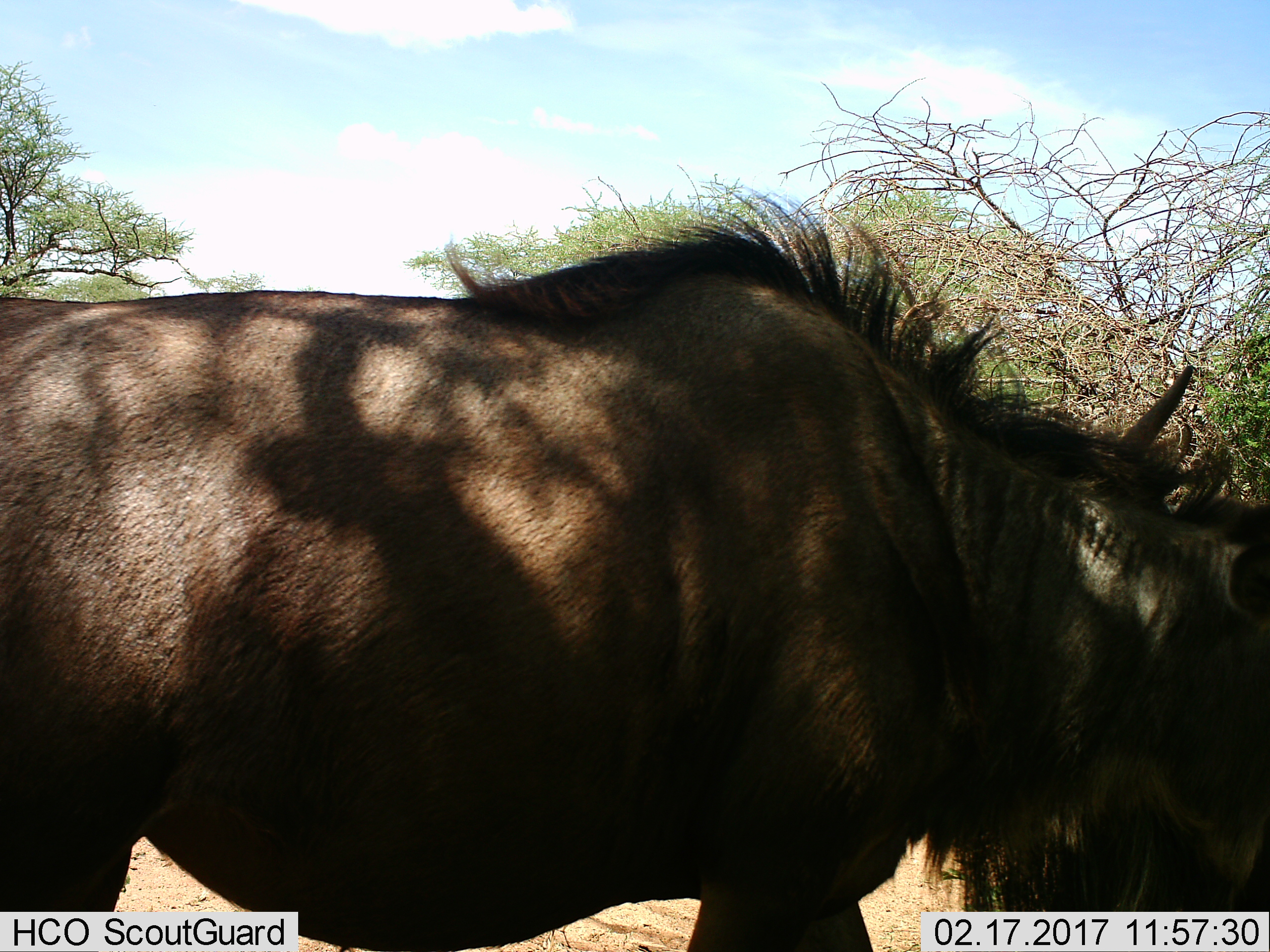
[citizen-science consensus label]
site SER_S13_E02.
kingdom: Animalia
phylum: Chordata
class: Mammalia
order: Artiodactyla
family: Bovidae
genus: Connochaetes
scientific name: Connochaetes taurinus taurinus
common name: blue wildebeest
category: wildebeestblue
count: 1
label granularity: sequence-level